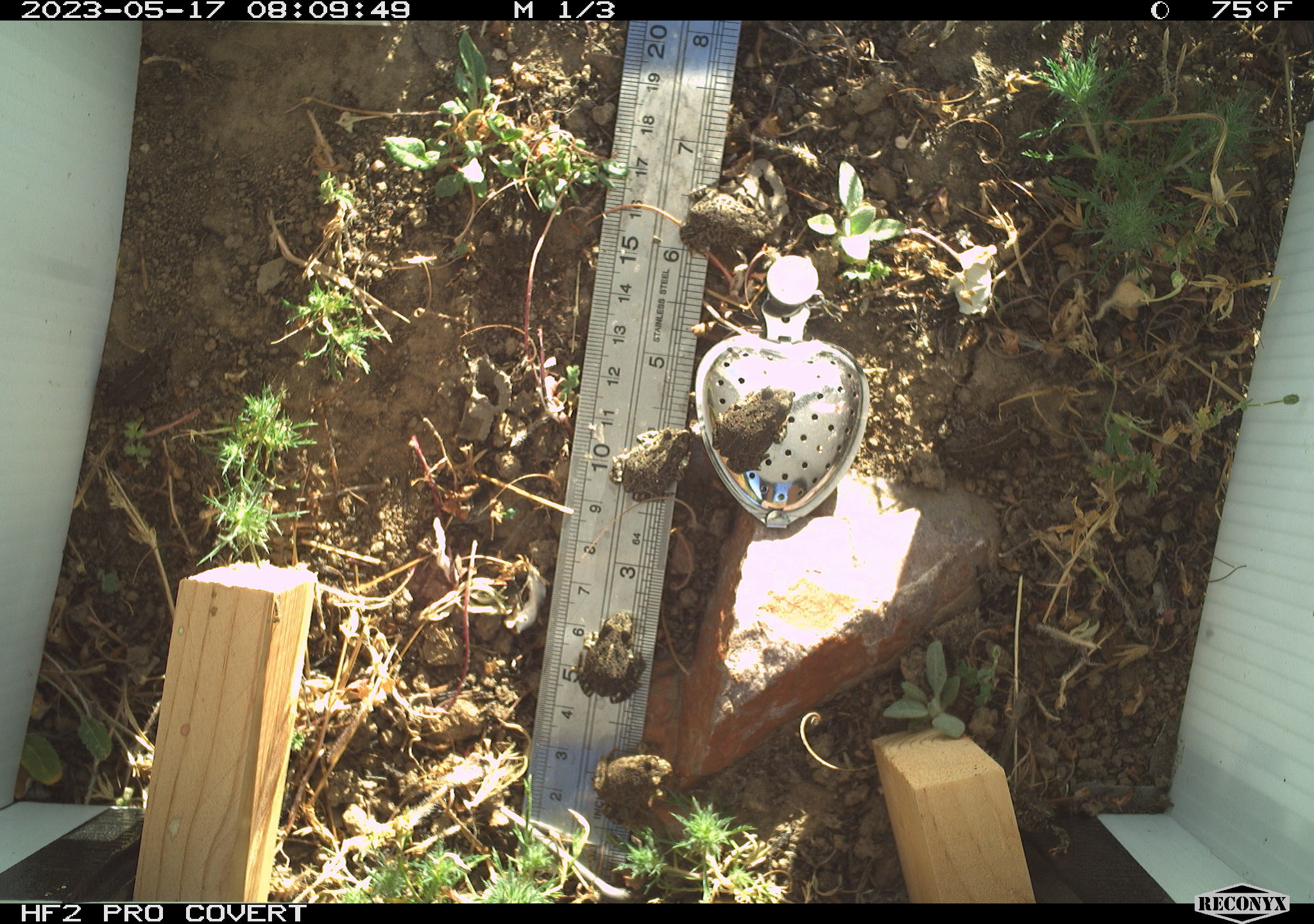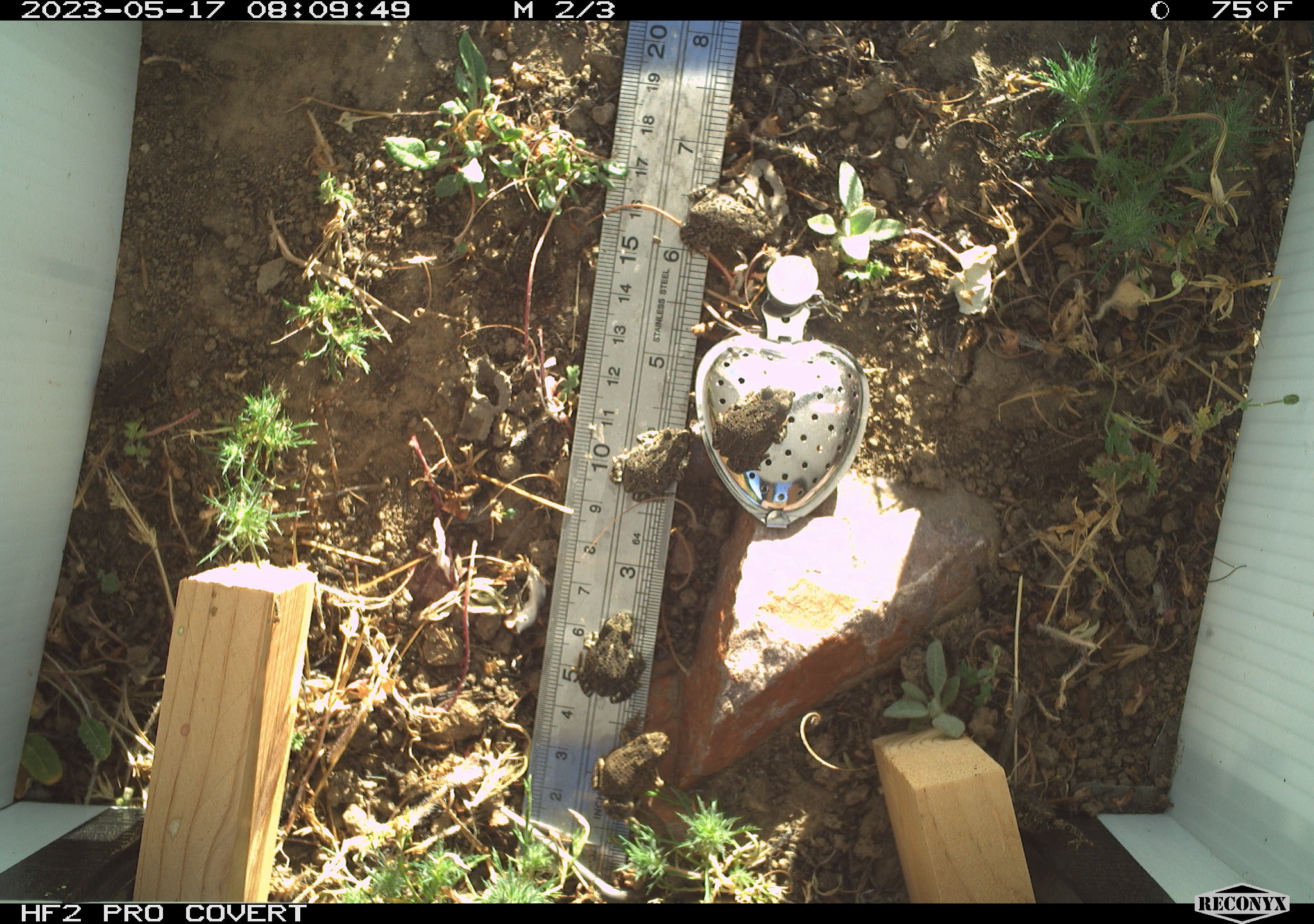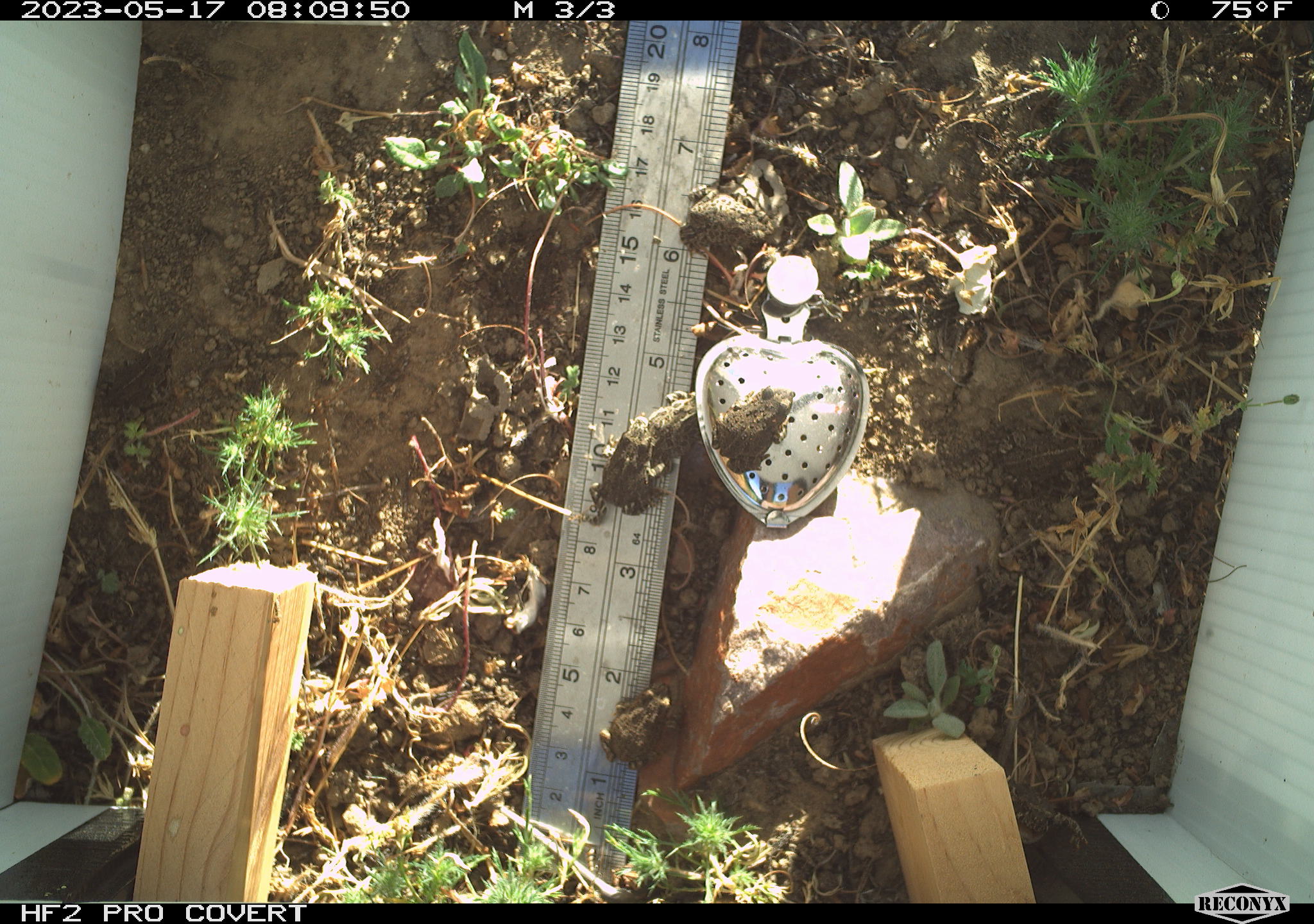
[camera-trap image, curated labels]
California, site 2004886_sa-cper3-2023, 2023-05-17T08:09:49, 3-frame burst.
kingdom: Animalia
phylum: Chordata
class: Amphibia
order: Anura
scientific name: Anura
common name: frogs